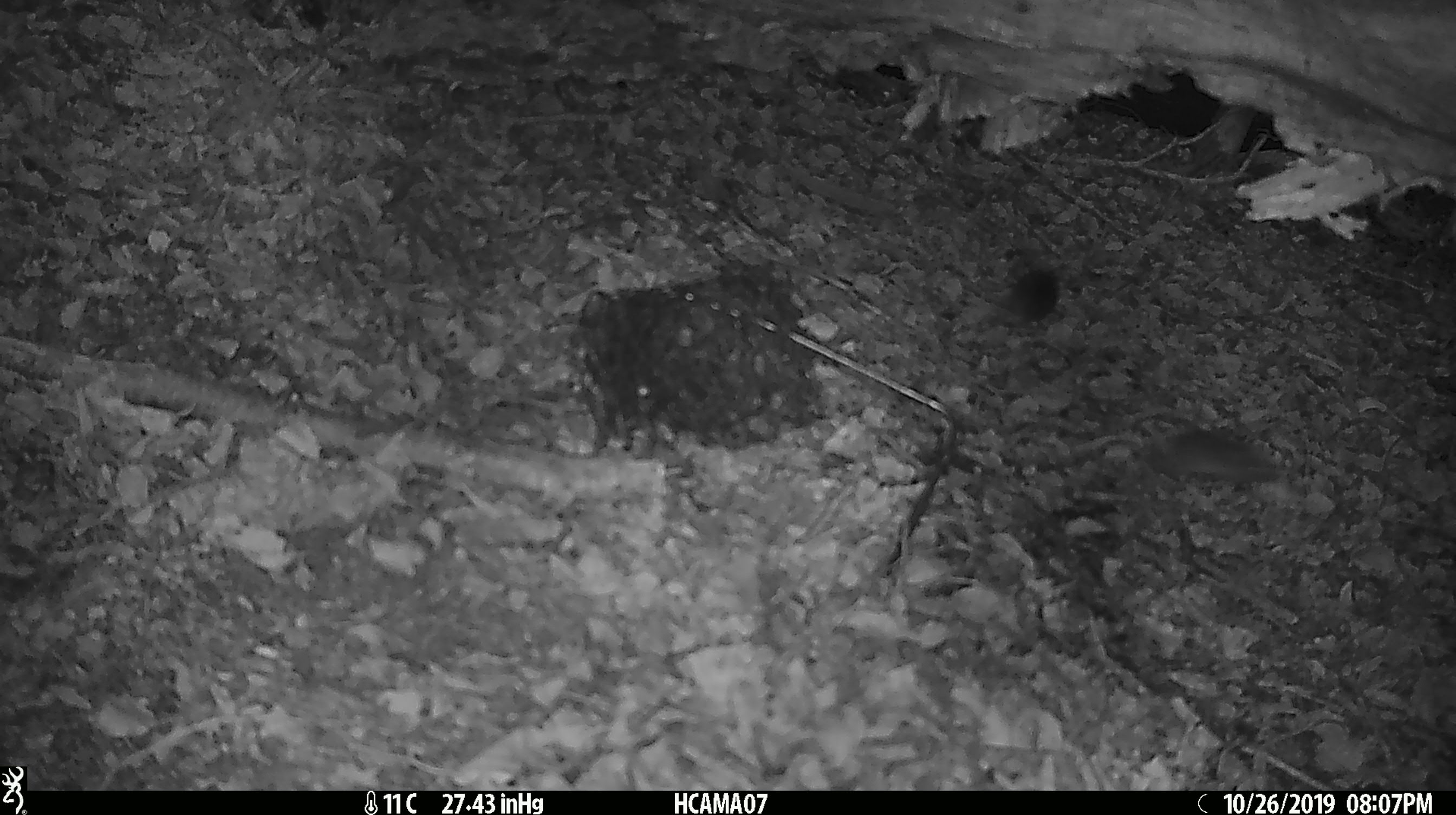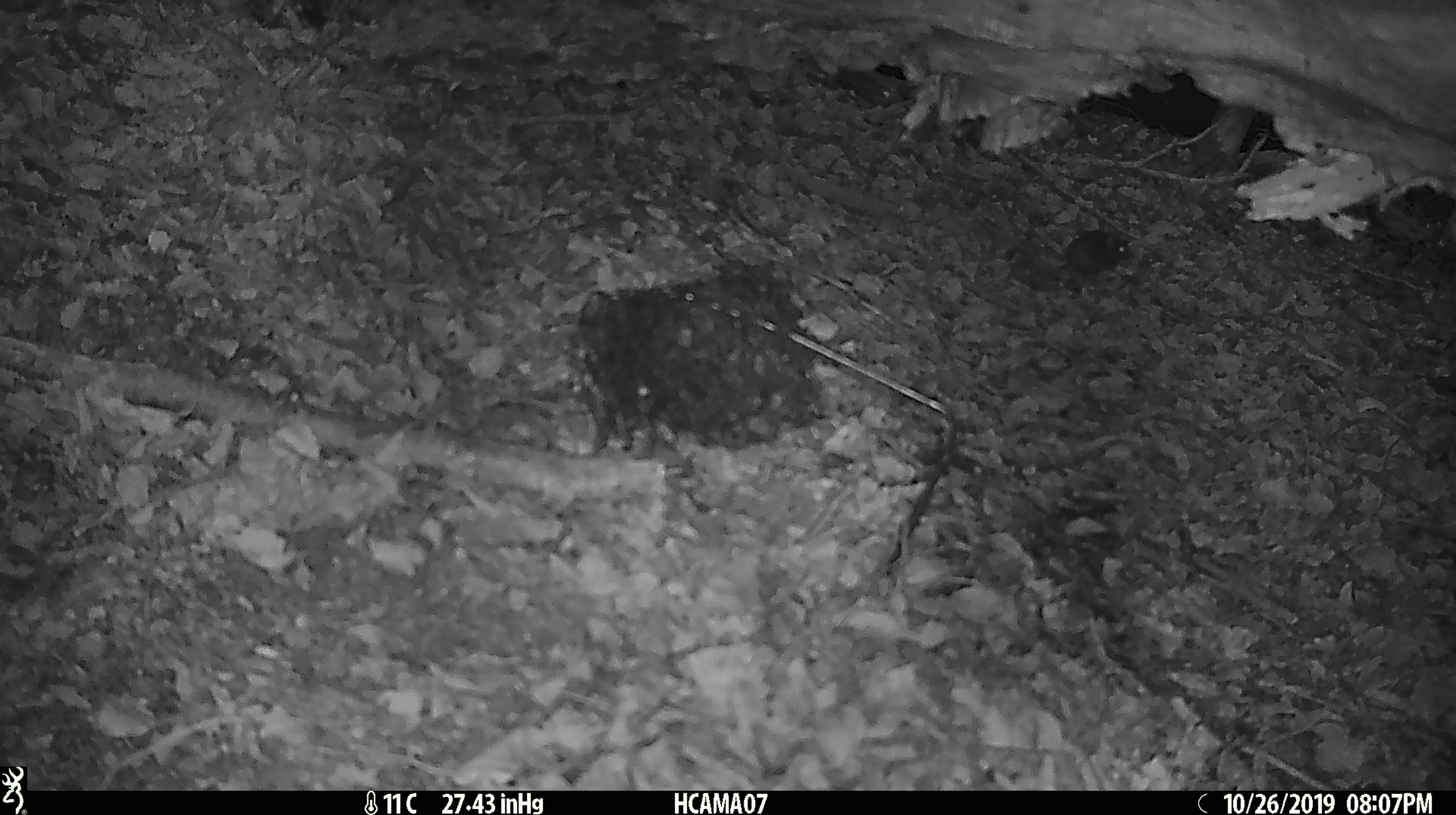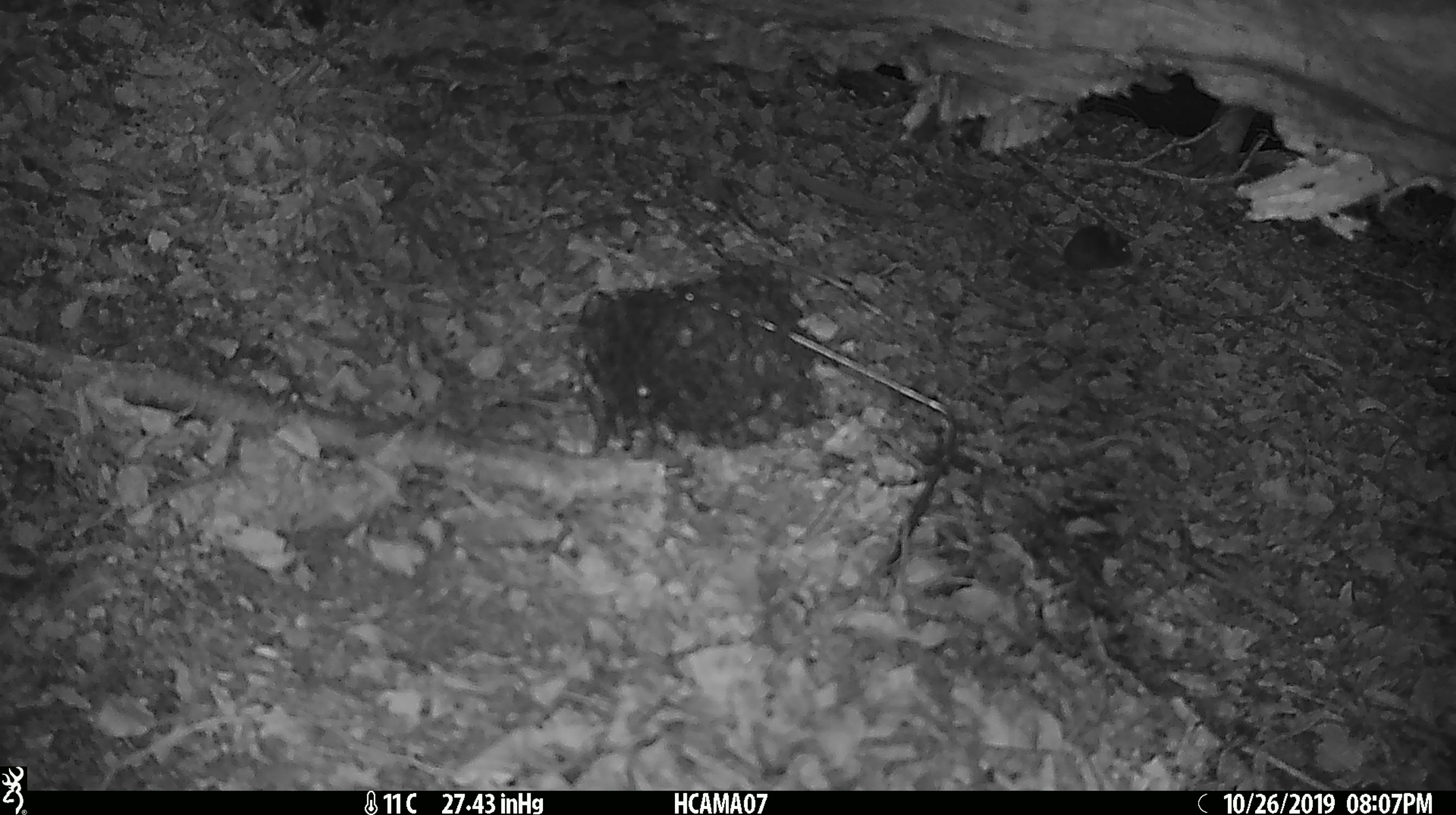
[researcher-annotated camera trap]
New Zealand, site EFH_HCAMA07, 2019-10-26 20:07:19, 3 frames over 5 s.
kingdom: Animalia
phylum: Chordata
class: Mammalia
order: Rodentia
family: Muridae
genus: Mus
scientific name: Mus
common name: mouse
Mouse (Mus).